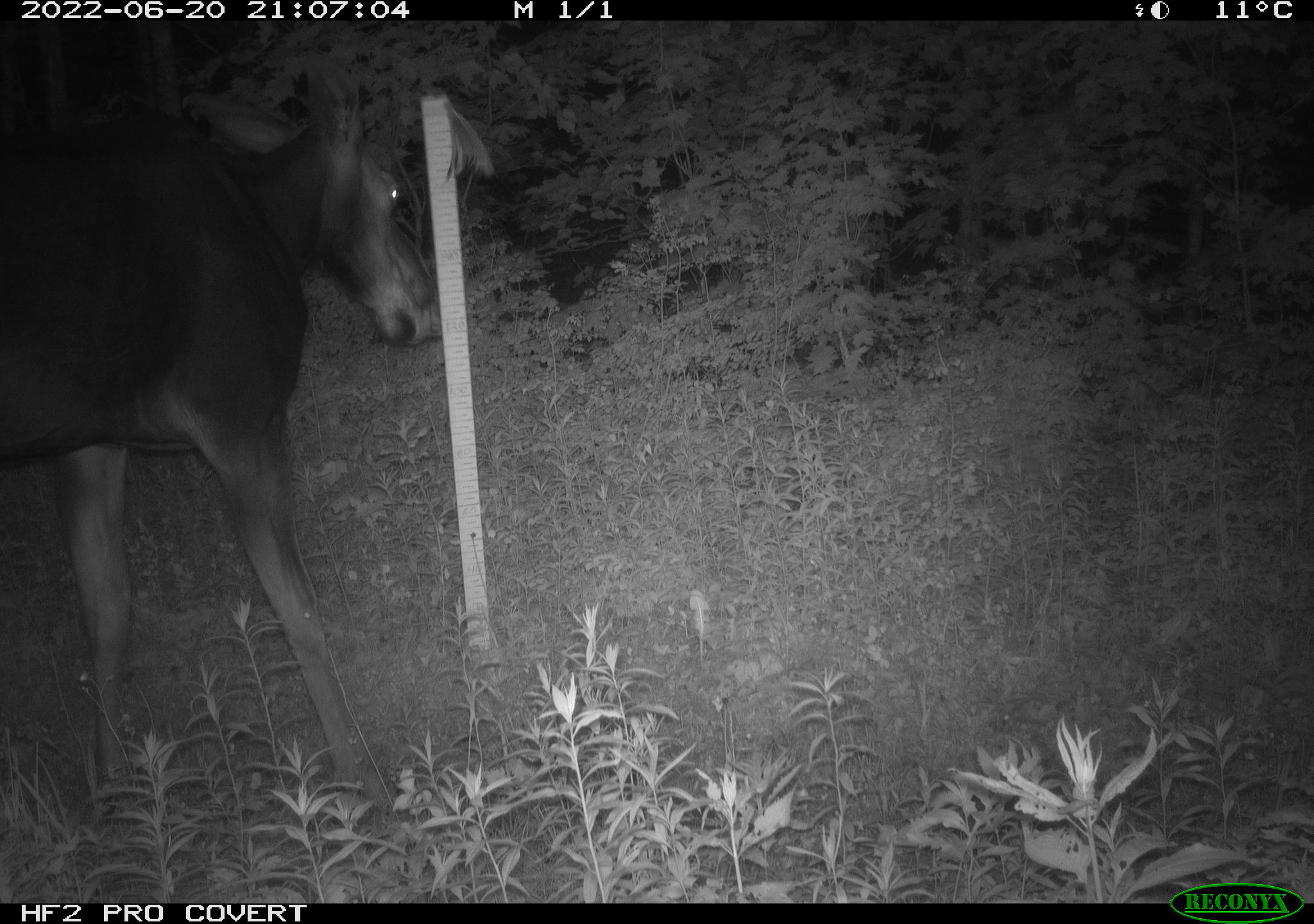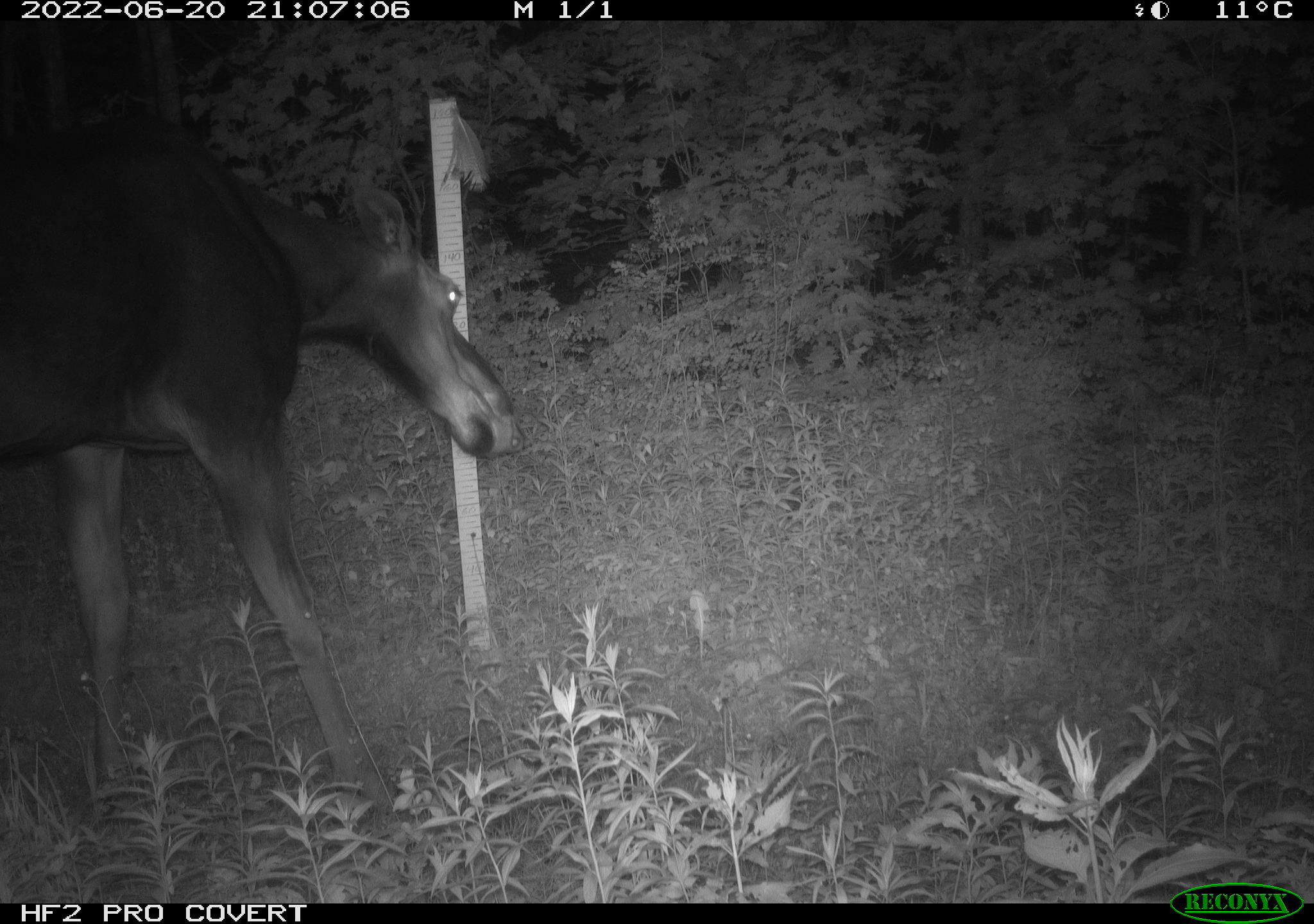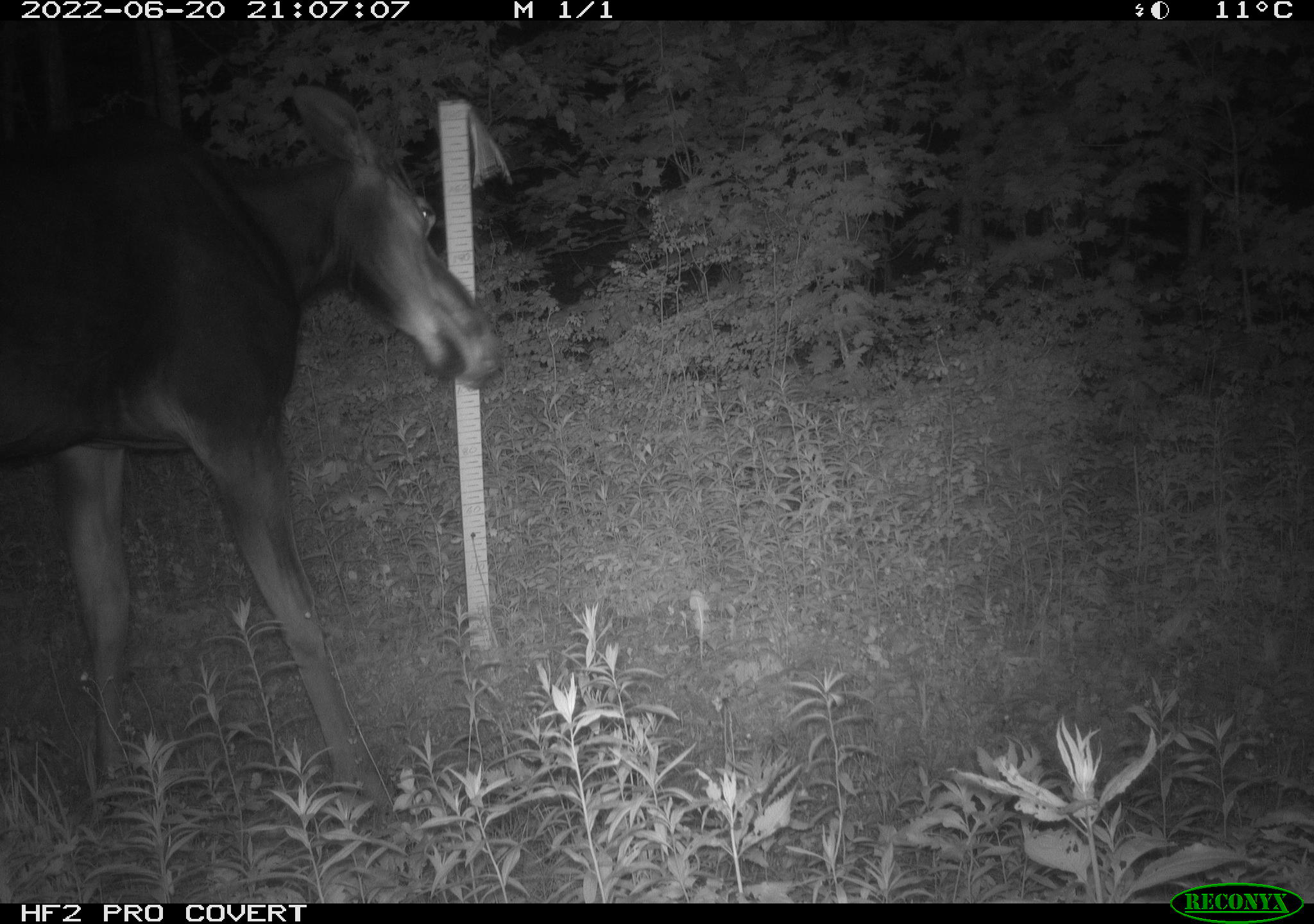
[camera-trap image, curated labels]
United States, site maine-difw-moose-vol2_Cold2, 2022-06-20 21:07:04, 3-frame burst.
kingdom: Animalia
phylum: Chordata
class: Mammalia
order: Artiodactyla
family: Cervidae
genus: Alces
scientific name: Alces alces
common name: moose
Moose (Alces alces).